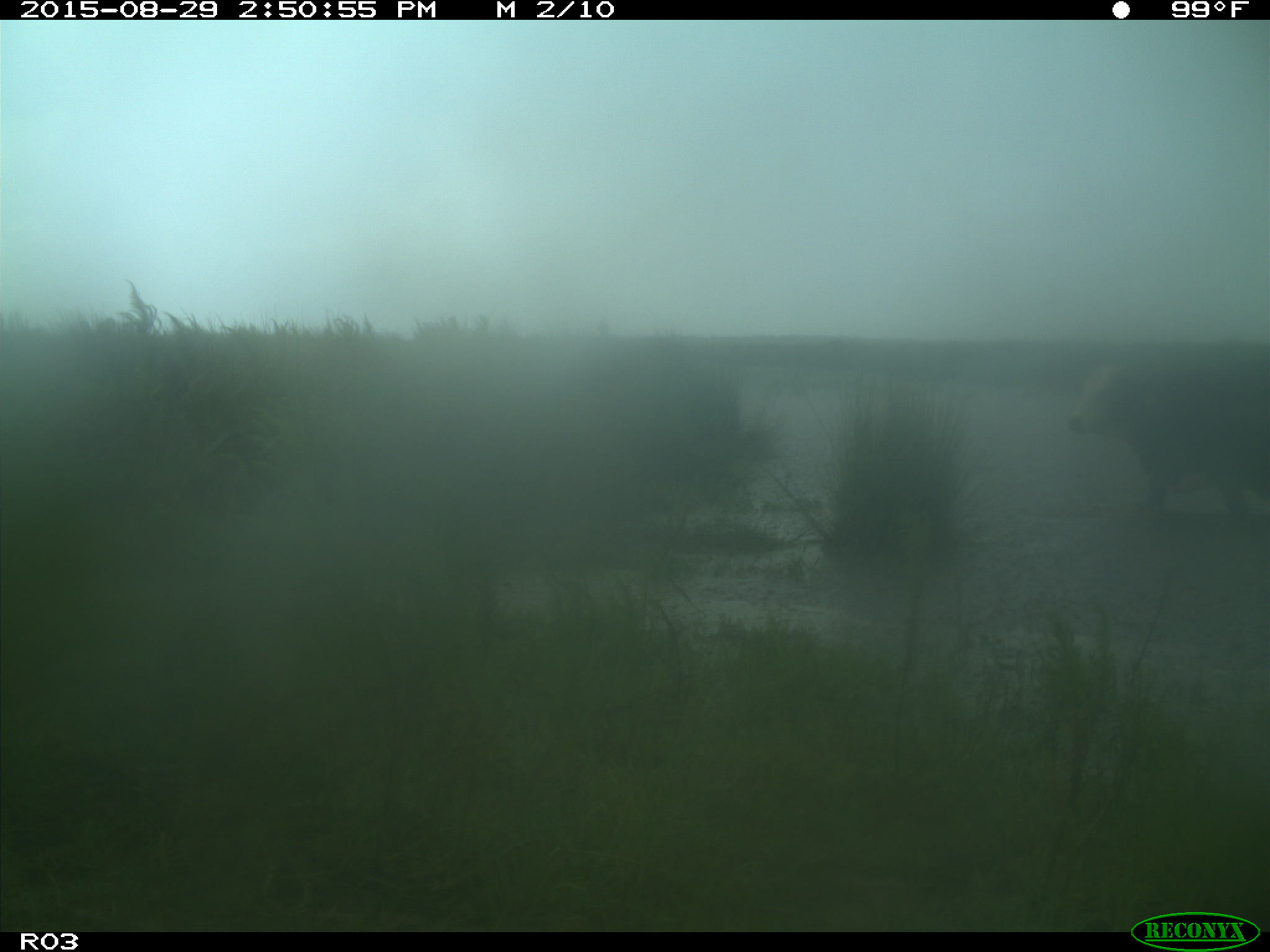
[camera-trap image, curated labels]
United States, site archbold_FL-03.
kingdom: Animalia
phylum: Chordata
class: Mammalia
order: Artiodactyla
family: Bovidae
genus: Bos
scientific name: Bos taurus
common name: domestic cow